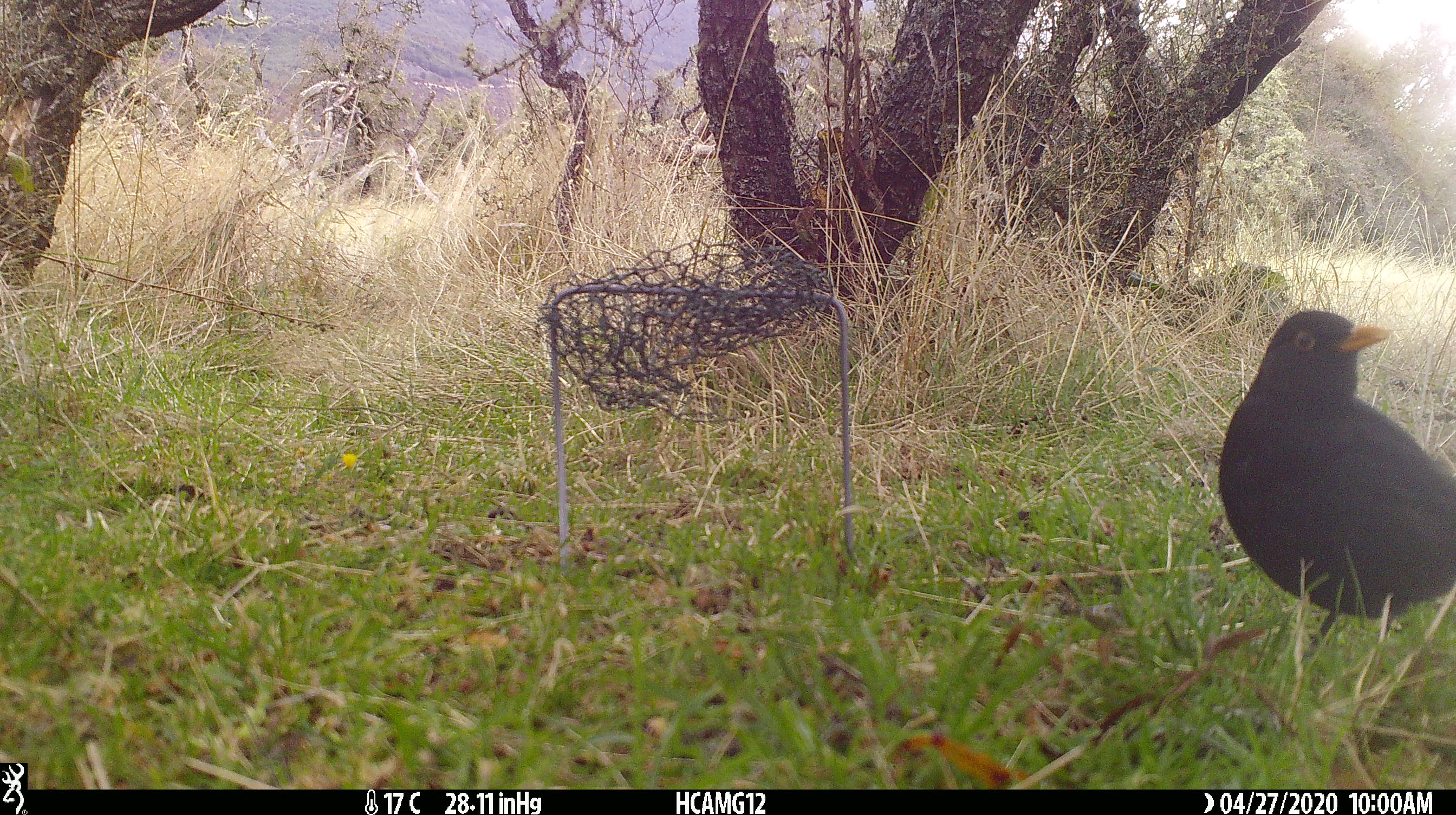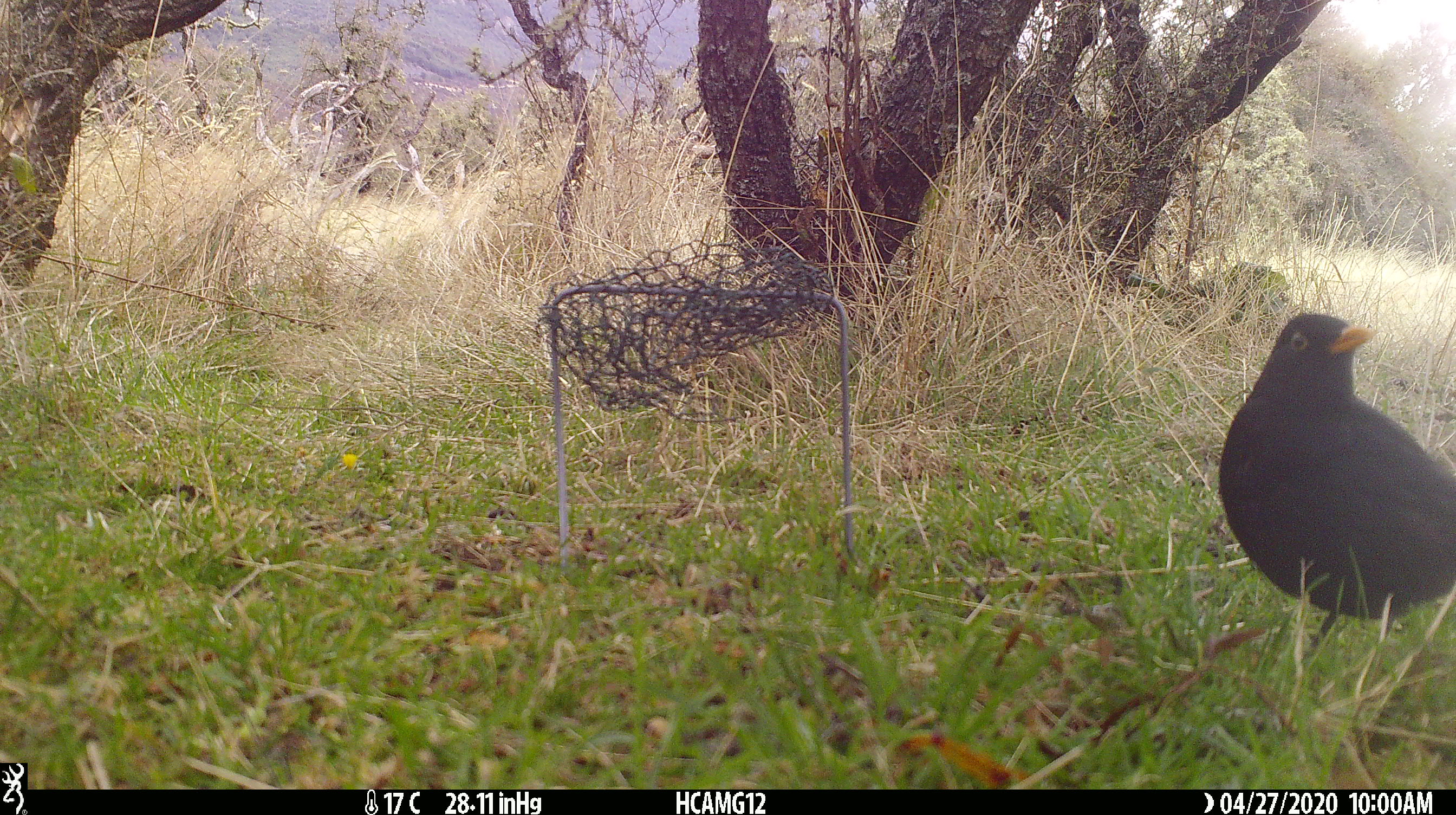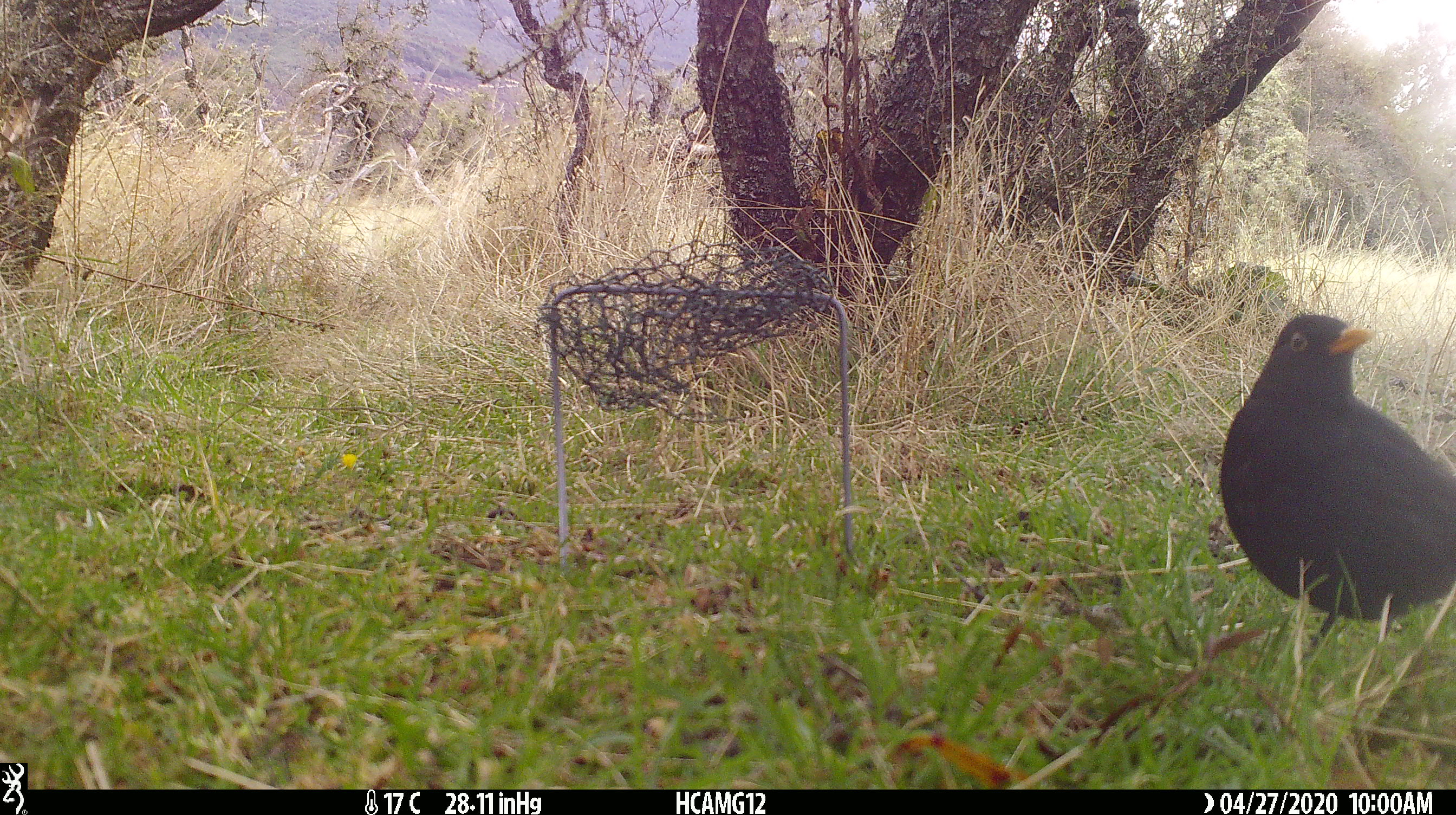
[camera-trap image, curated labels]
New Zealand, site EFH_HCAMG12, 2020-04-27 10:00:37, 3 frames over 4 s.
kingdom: Animalia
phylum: Chordata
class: Aves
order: Passeriformes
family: Turdidae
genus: Turdus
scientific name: Turdus merula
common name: eurasian blackbird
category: blackbird